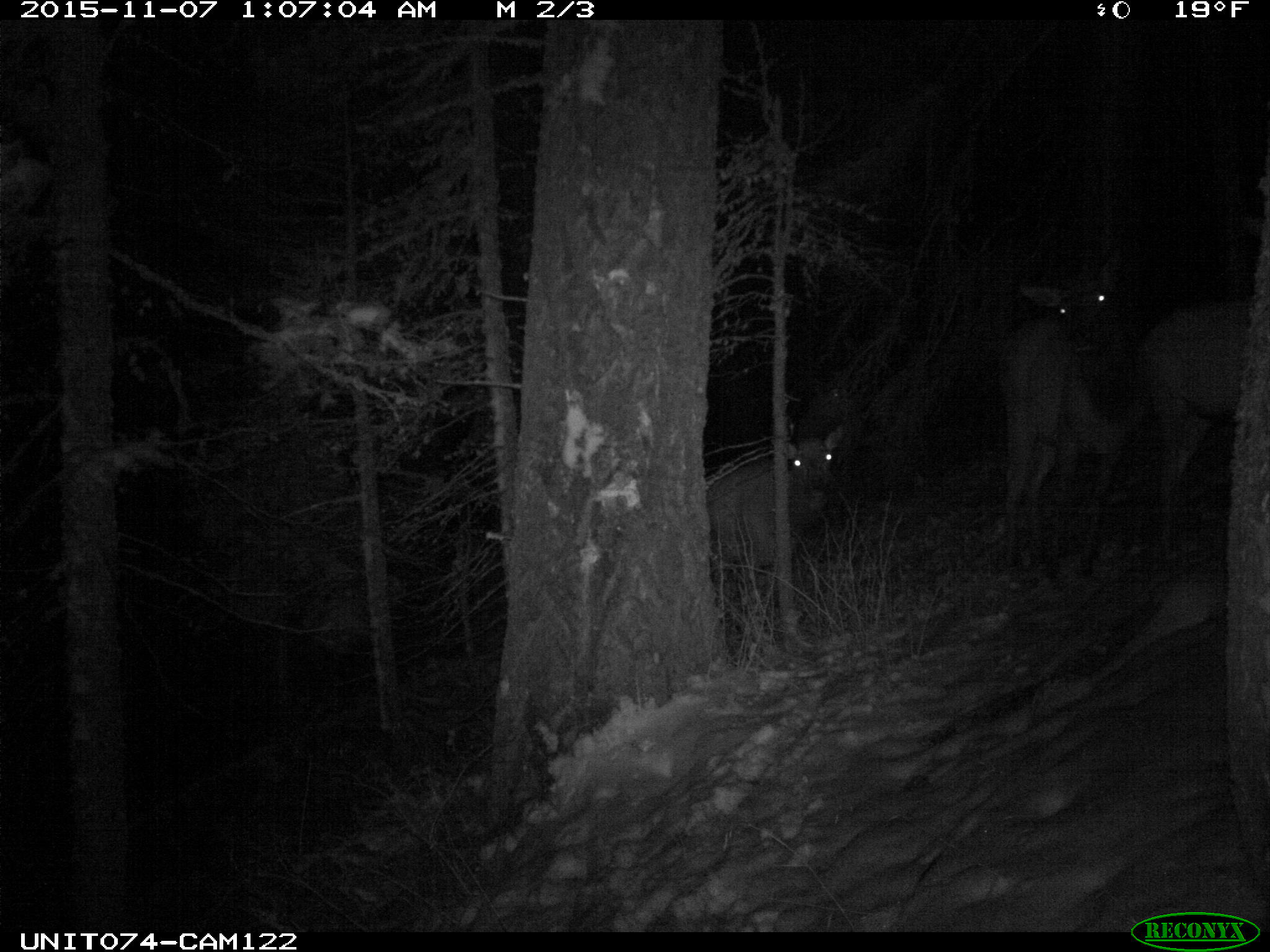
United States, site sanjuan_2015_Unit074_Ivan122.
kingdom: Animalia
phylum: Chordata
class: Mammalia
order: Artiodactyla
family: Cervidae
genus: Cervus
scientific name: Cervus elaphus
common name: red deer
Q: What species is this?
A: Cervus elaphus (red deer).